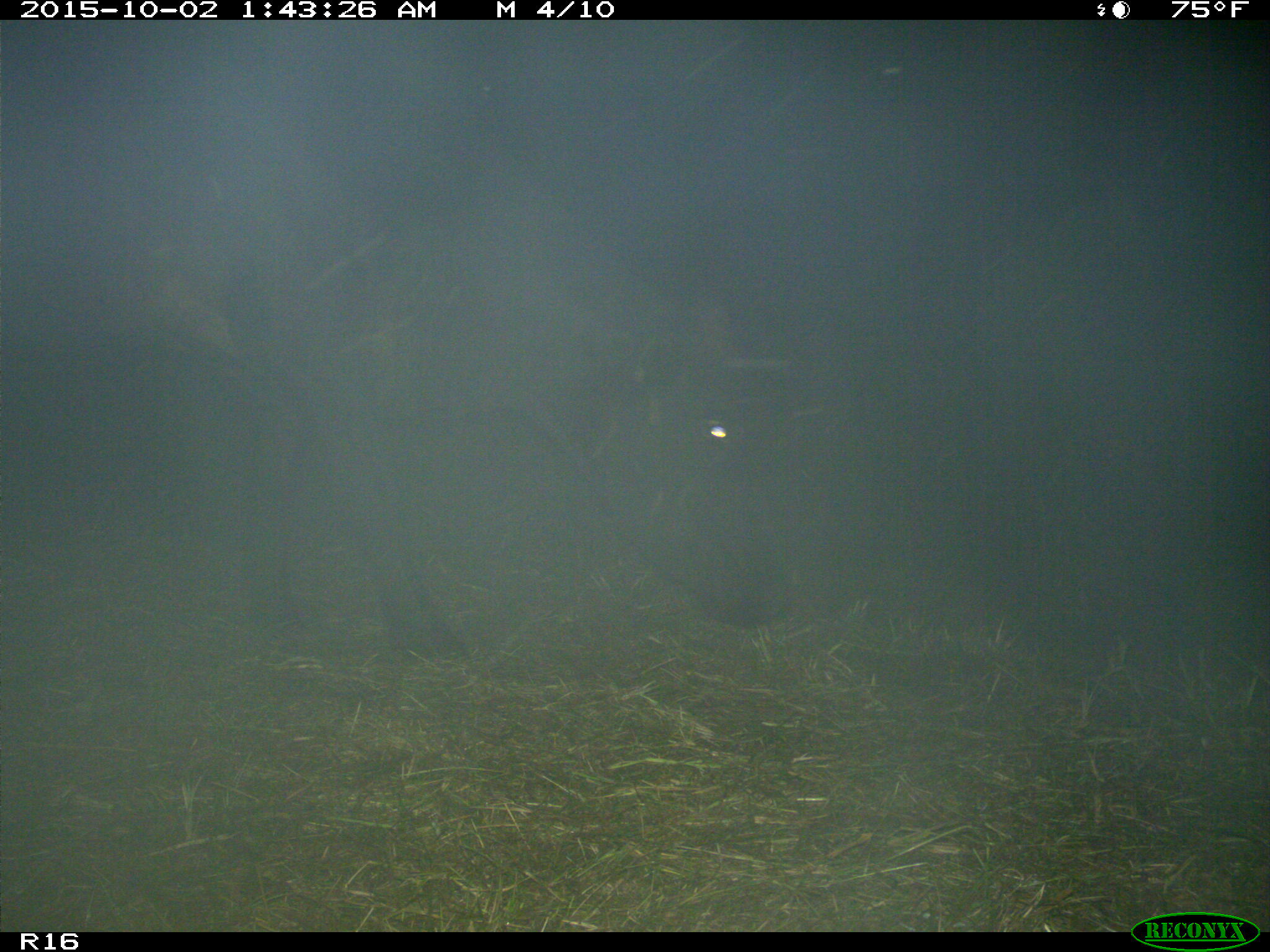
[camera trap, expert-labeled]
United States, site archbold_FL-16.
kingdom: Animalia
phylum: Chordata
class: Mammalia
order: Artiodactyla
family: Bovidae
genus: Bos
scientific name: Bos taurus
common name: domestic cow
Bos taurus (domestic cow).